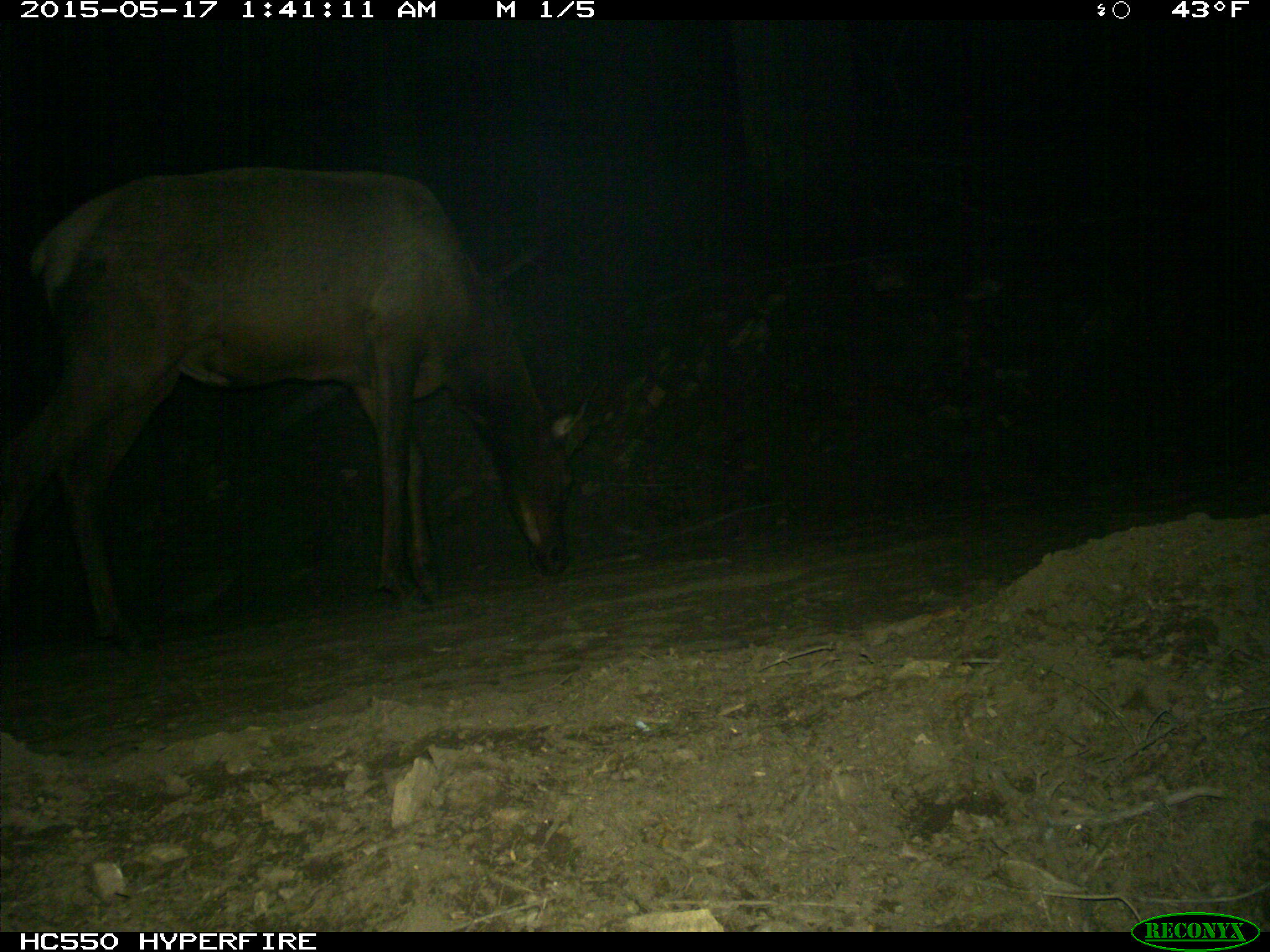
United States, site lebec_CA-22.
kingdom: Animalia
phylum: Chordata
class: Mammalia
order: Artiodactyla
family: Cervidae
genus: Cervus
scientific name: Cervus canadensis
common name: elk